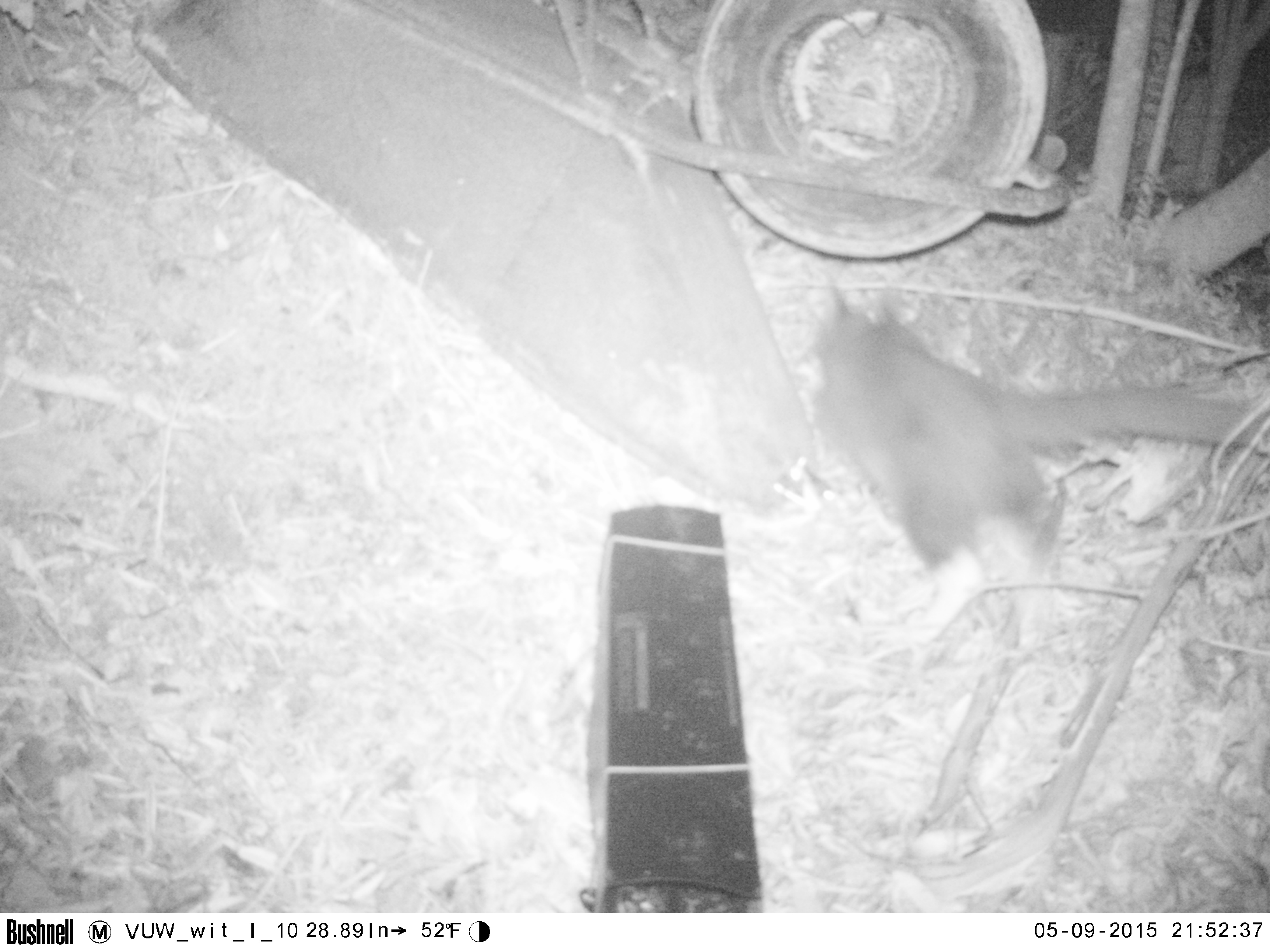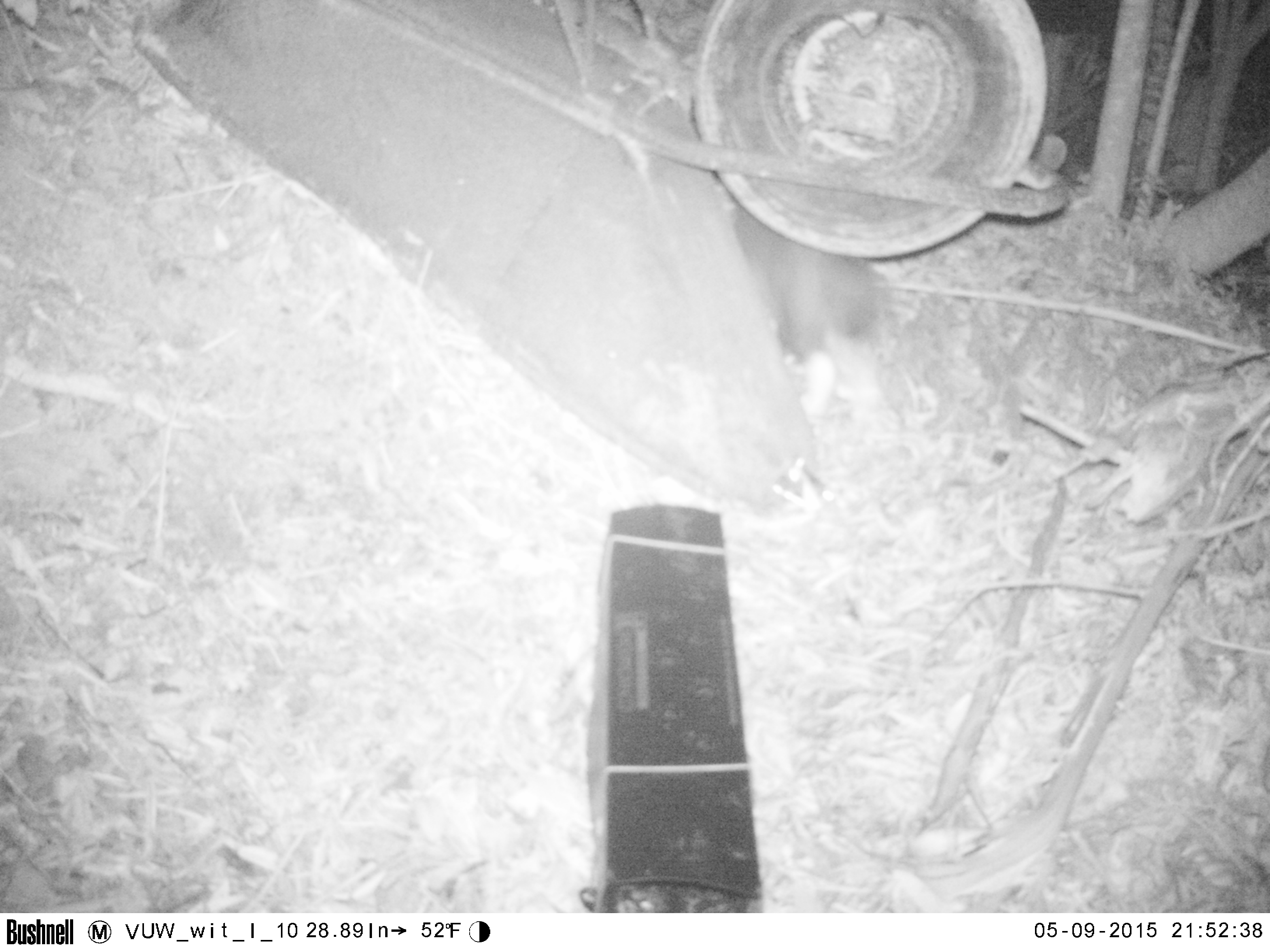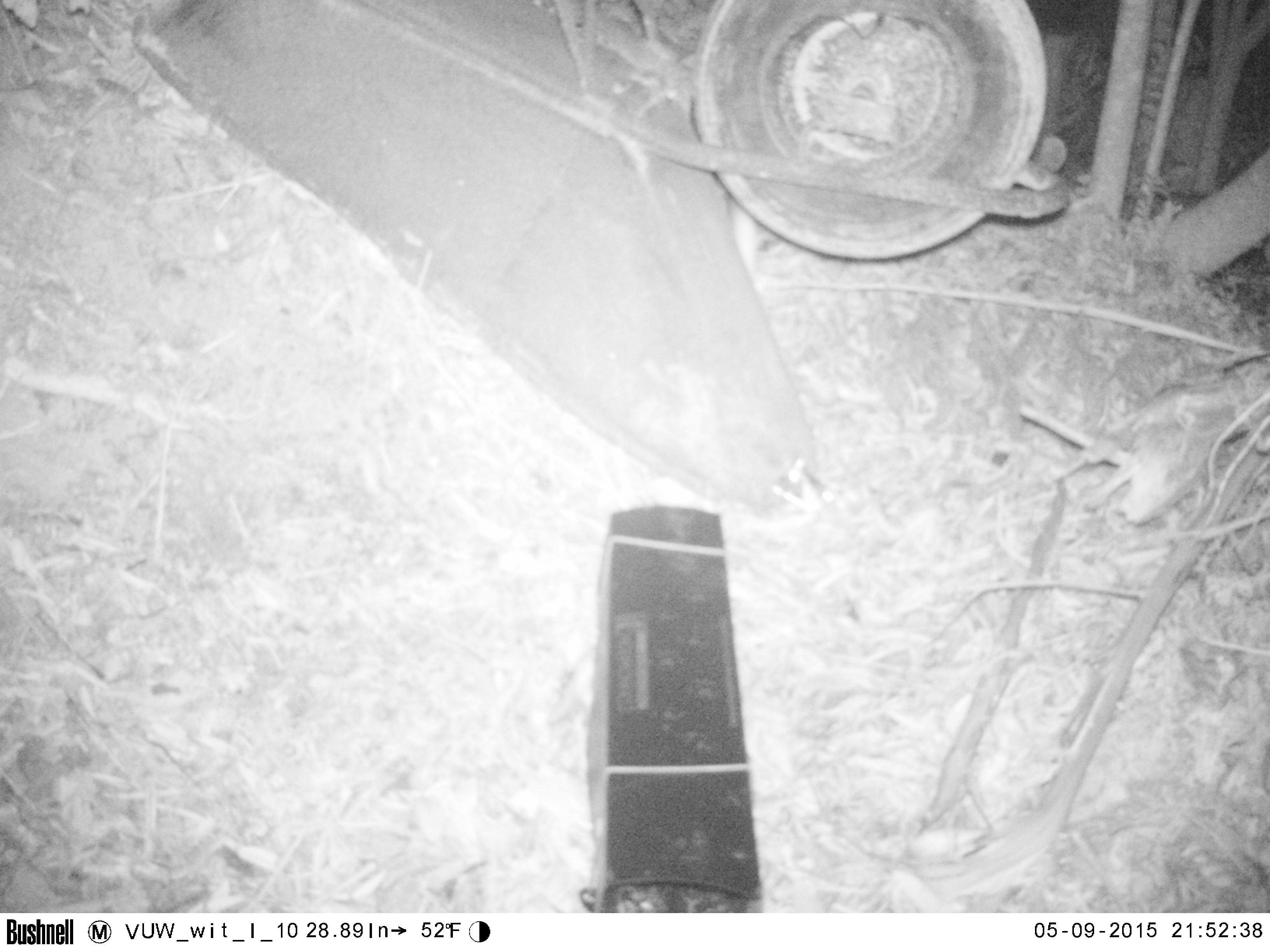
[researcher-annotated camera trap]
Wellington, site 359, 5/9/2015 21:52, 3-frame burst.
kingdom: Animalia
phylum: Chordata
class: Mammalia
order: Carnivora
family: Felidae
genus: Felis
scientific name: Felis catus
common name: cat